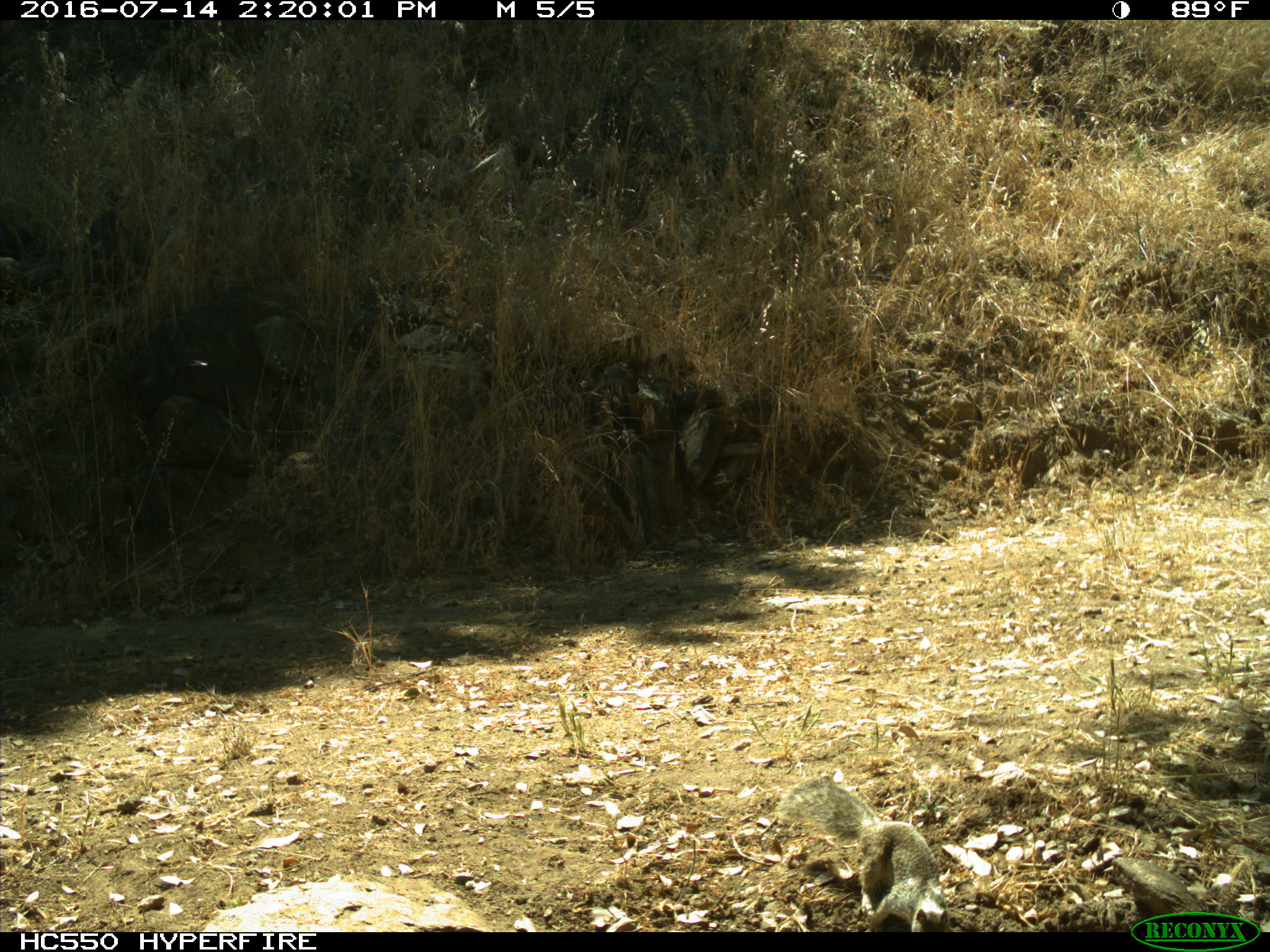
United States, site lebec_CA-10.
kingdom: Animalia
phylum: Chordata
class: Mammalia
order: Rodentia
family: Sciuridae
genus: Otospermophilus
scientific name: Otospermophilus beecheyi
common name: california ground squirrel